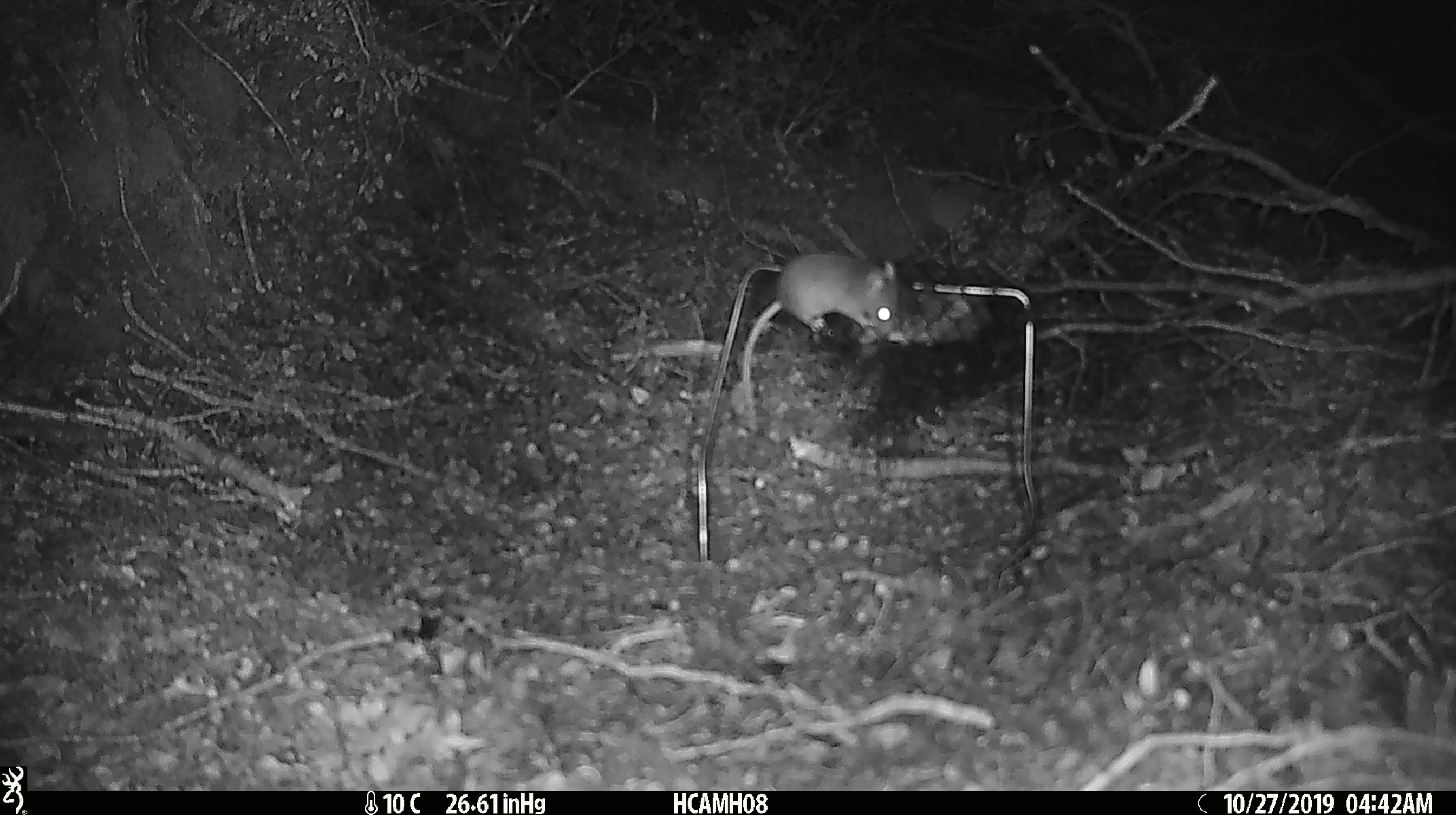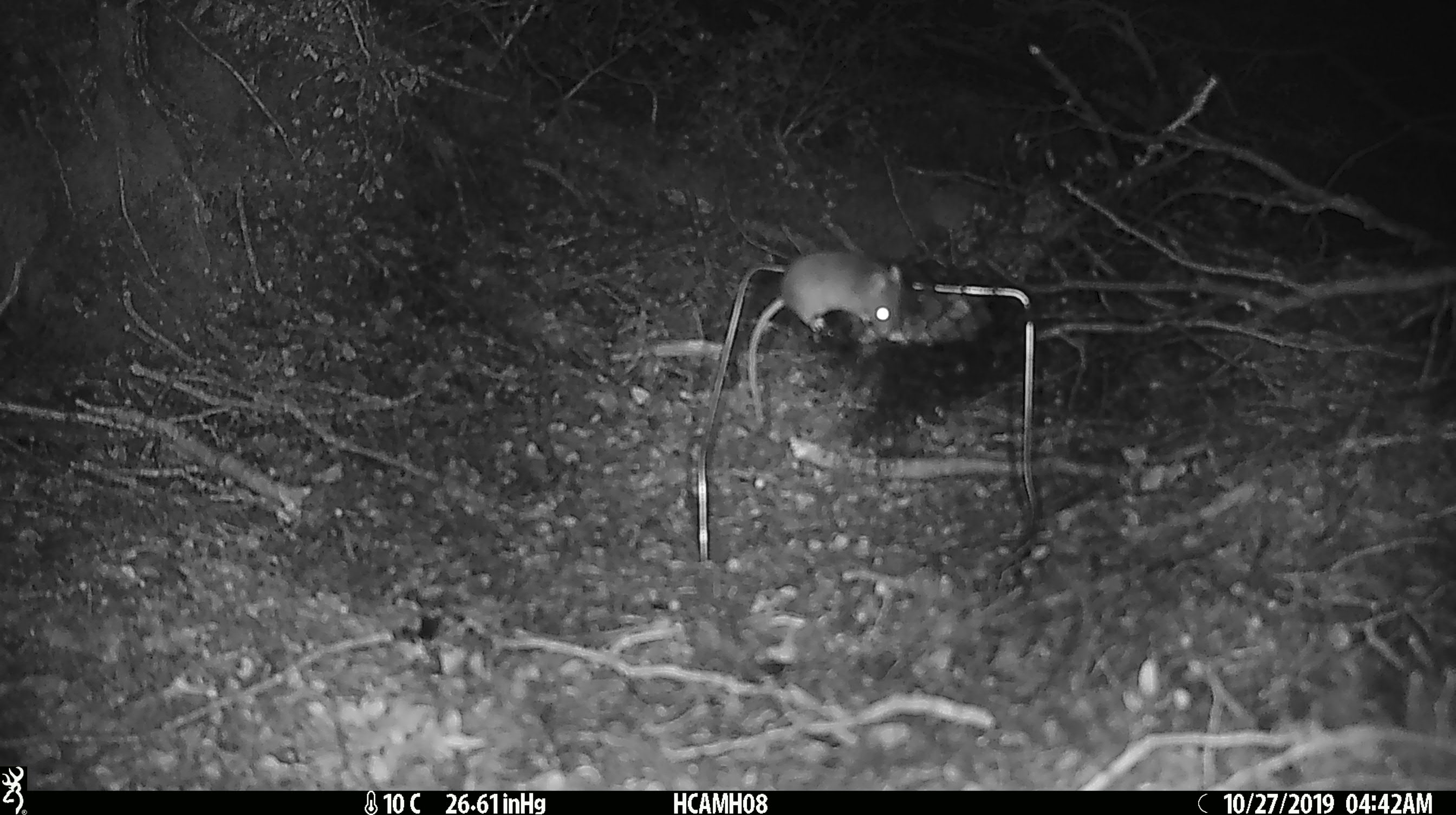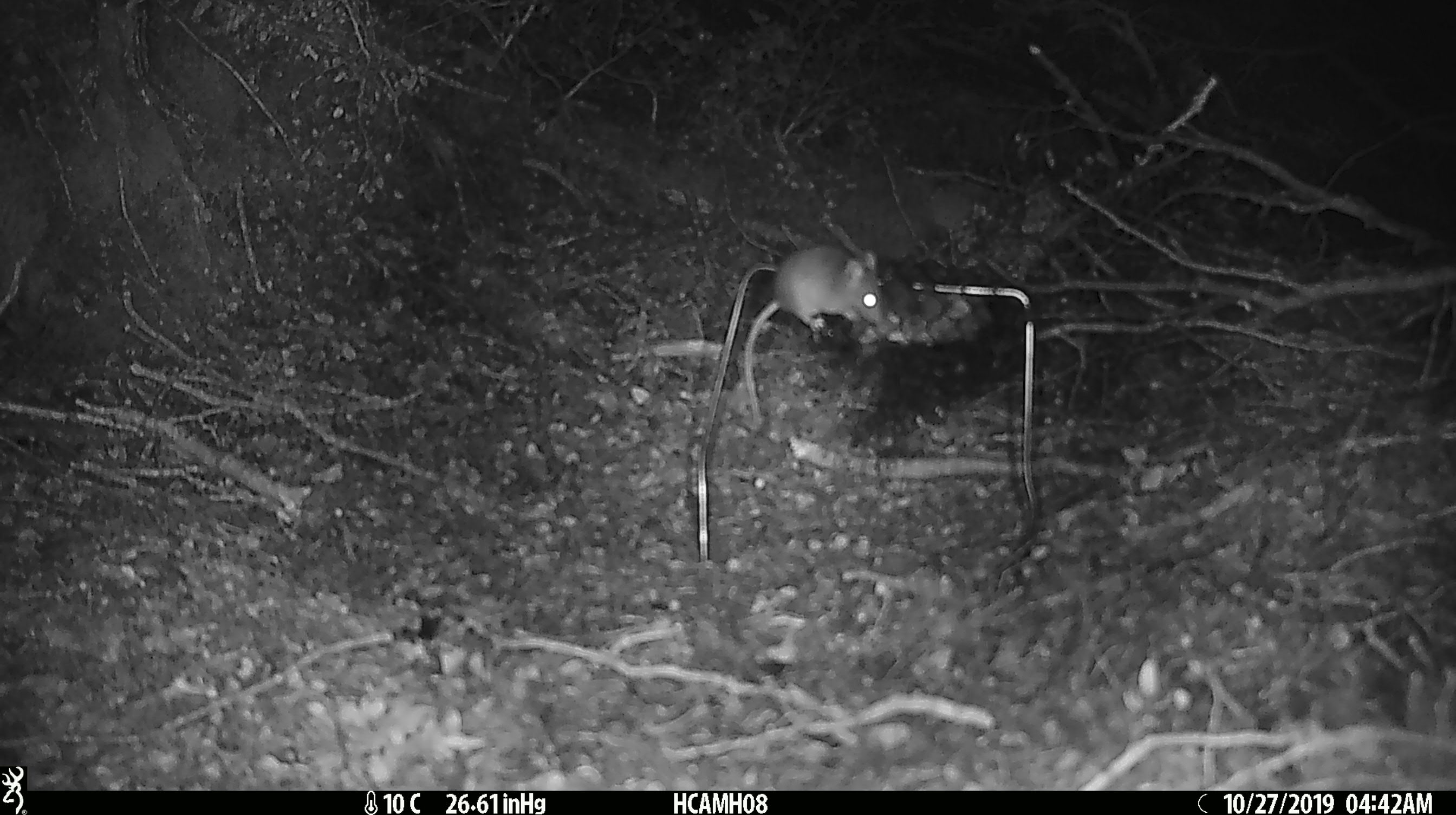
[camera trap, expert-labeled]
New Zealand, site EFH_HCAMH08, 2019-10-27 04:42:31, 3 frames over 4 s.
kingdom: Animalia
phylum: Chordata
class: Mammalia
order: Rodentia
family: Muridae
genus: Mus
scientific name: Mus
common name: mouse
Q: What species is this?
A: Mouse (Mus).